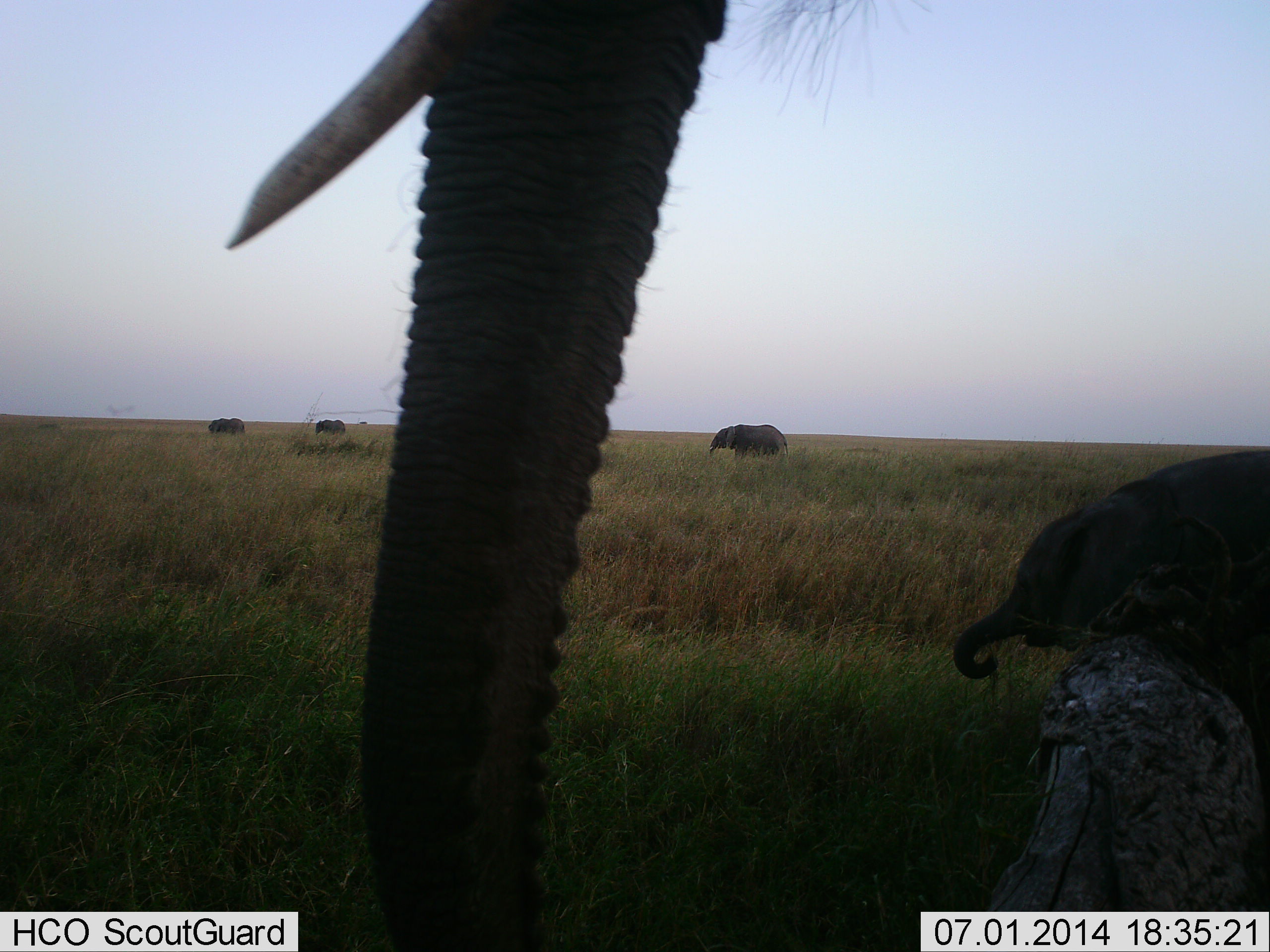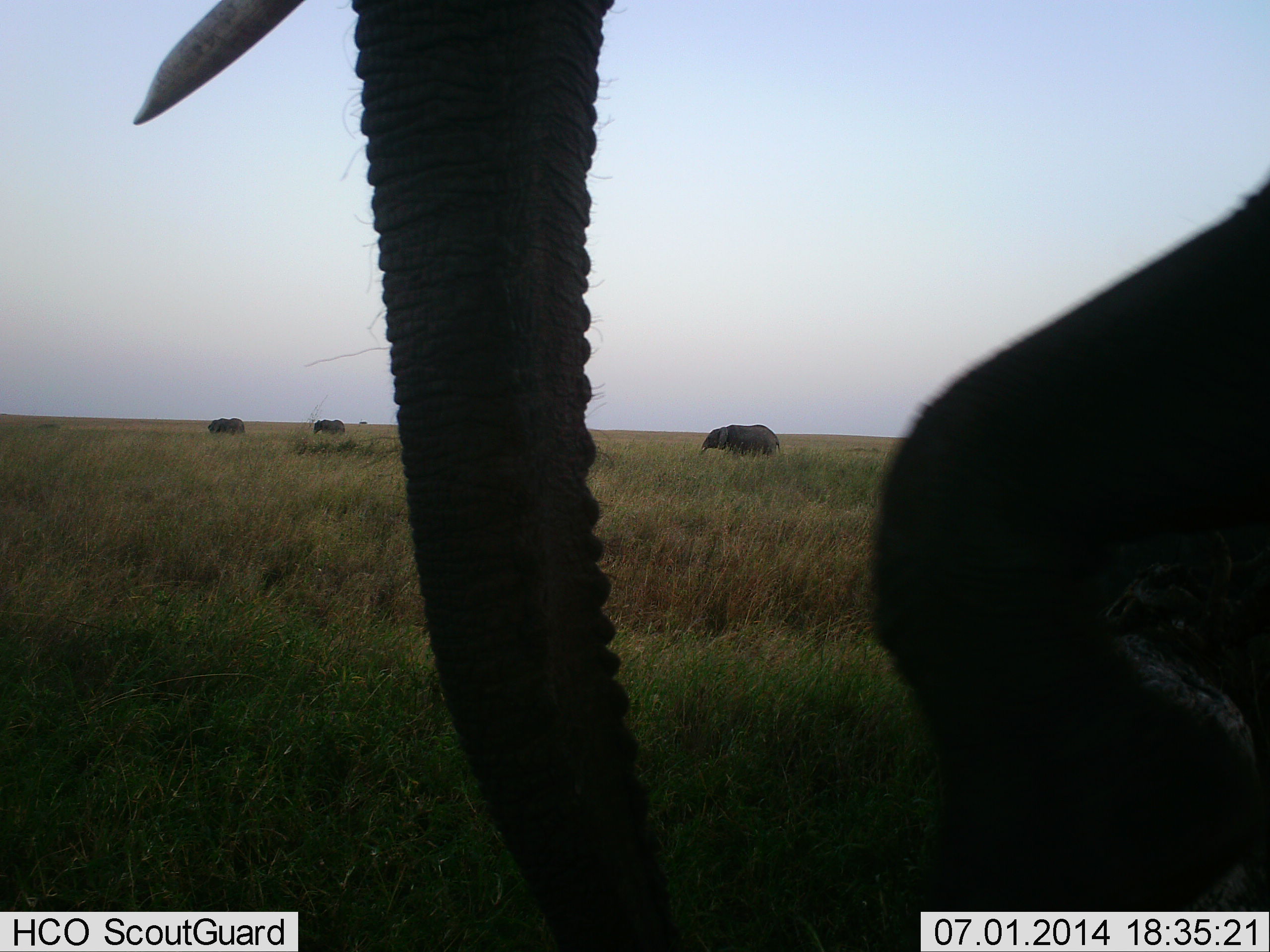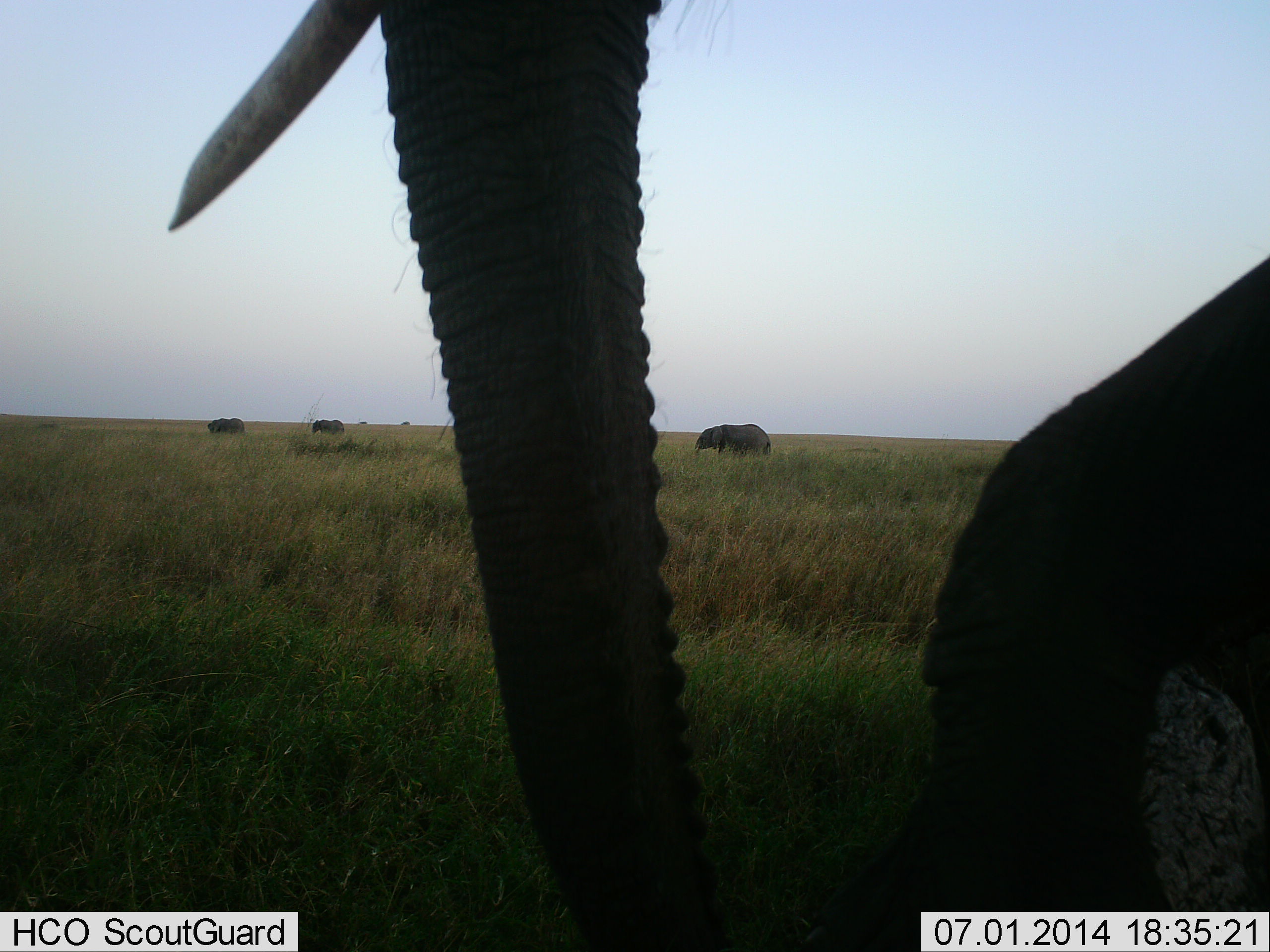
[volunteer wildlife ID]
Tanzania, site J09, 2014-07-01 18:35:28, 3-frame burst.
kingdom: Animalia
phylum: Chordata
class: Mammalia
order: Proboscidea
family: Elephantidae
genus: Loxodonta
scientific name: Loxodonta africana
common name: african bush elephant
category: elephant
Elephant (african bush elephant) (Loxodonta africana), count 4. Behavior (volunteer vote fractions): standing 55%, resting 0%, moving 91%, interacting 0%. Young present (vote fraction): 36%. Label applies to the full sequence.